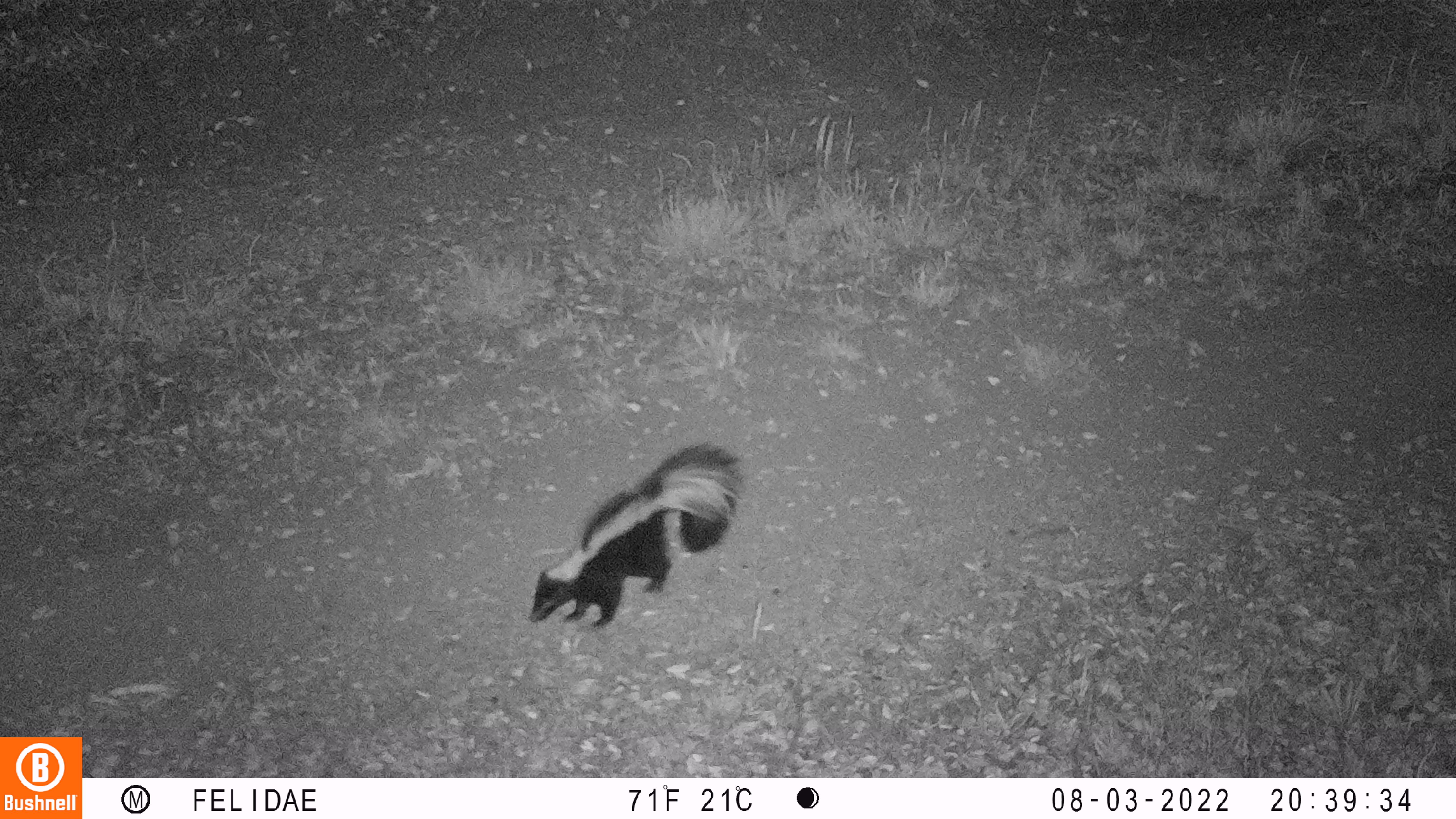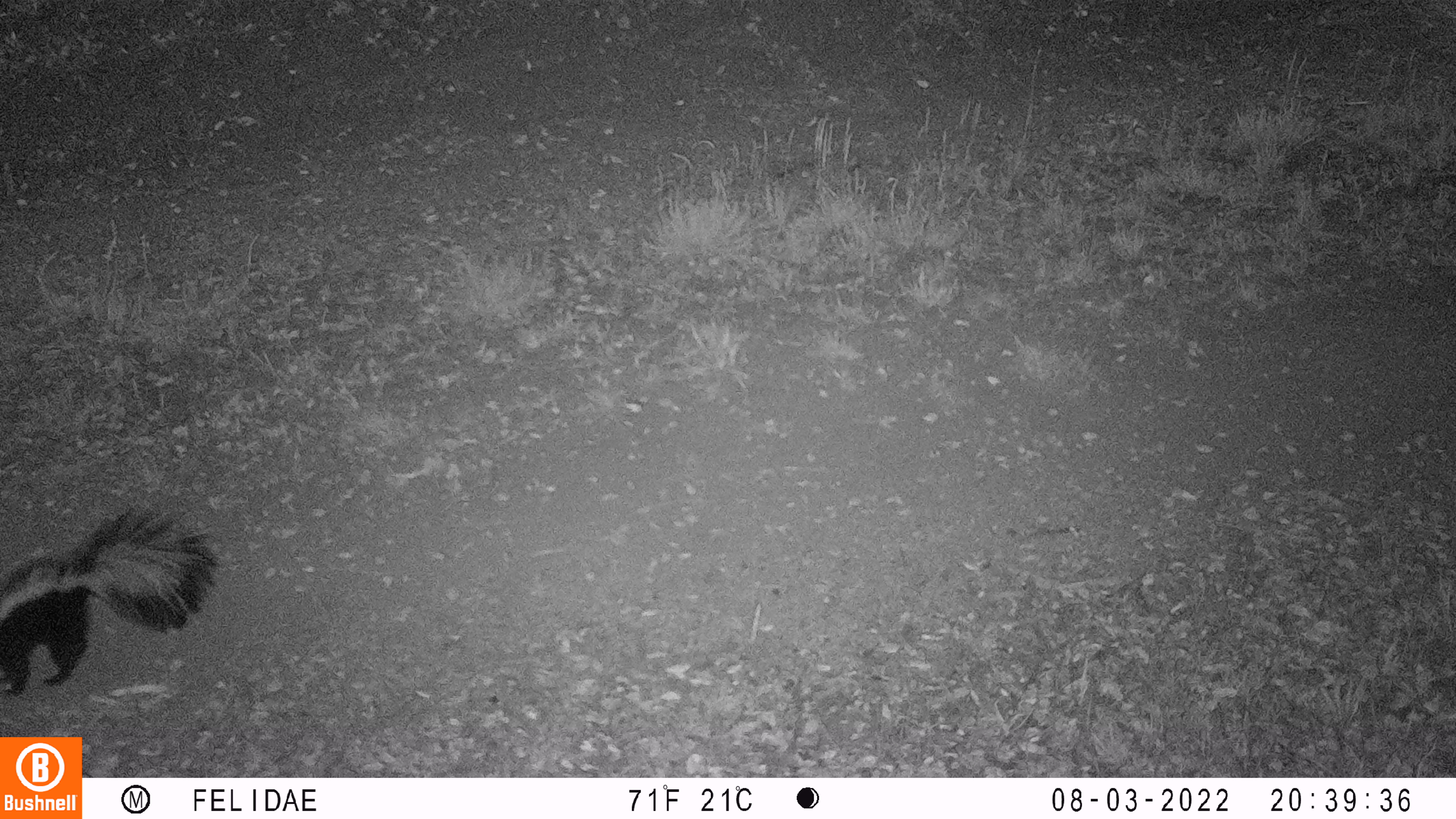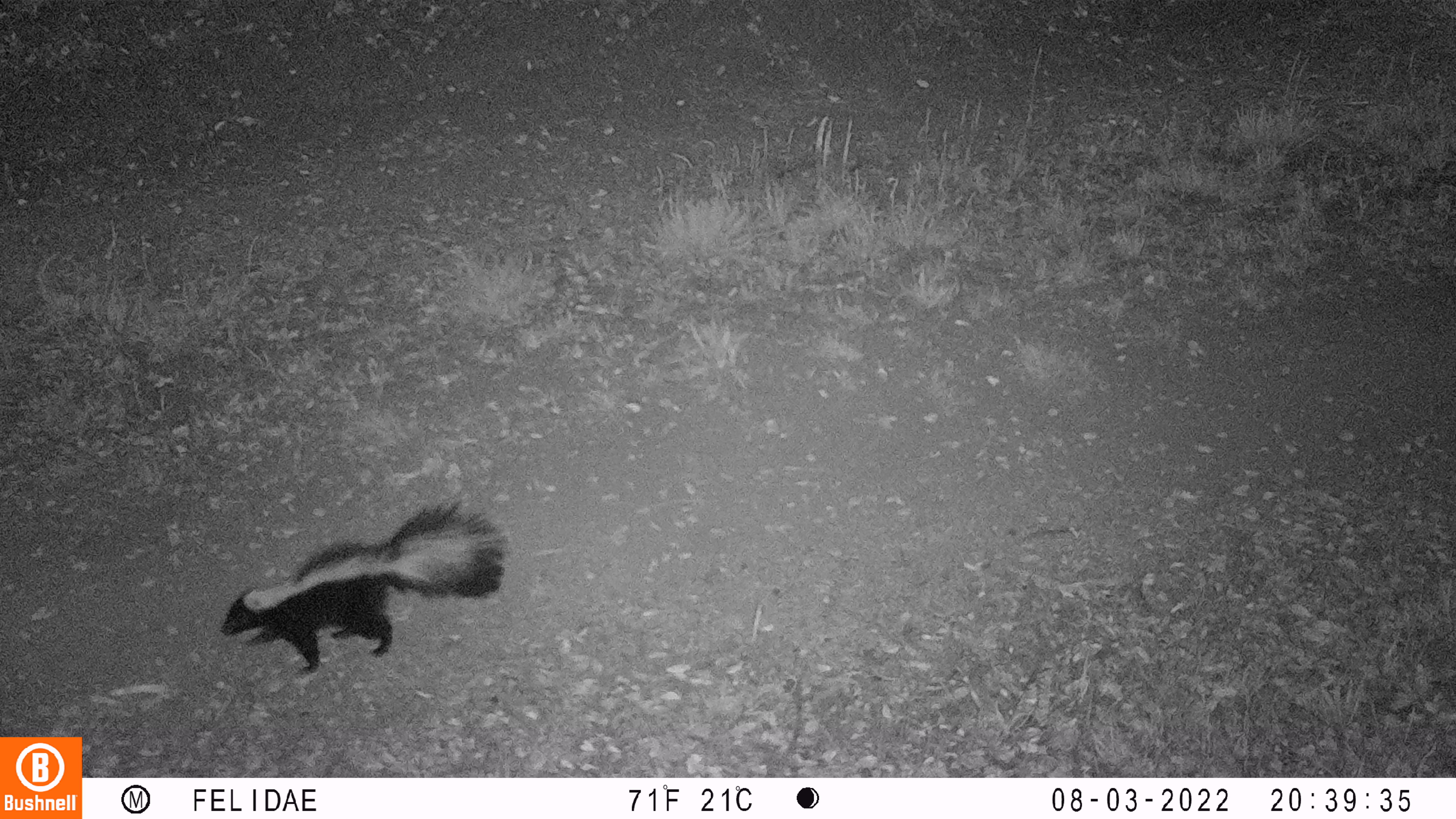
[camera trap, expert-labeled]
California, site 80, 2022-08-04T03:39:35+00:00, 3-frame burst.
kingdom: Animalia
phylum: Chordata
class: Mammalia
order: Carnivora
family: Mephitidae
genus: Mephitis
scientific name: Mephitis mephitis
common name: striped skunk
Striped skunk (Mephitis mephitis).